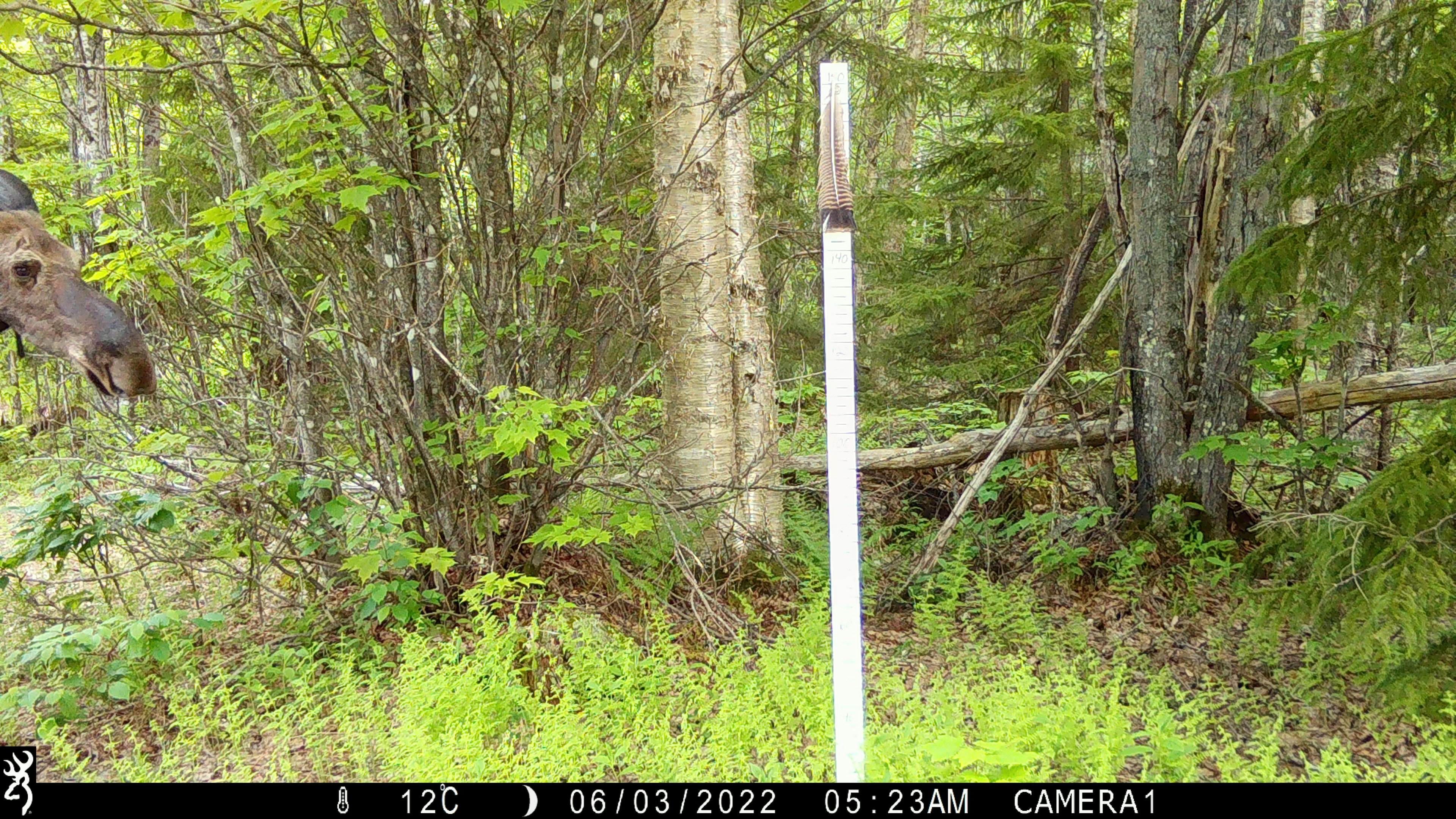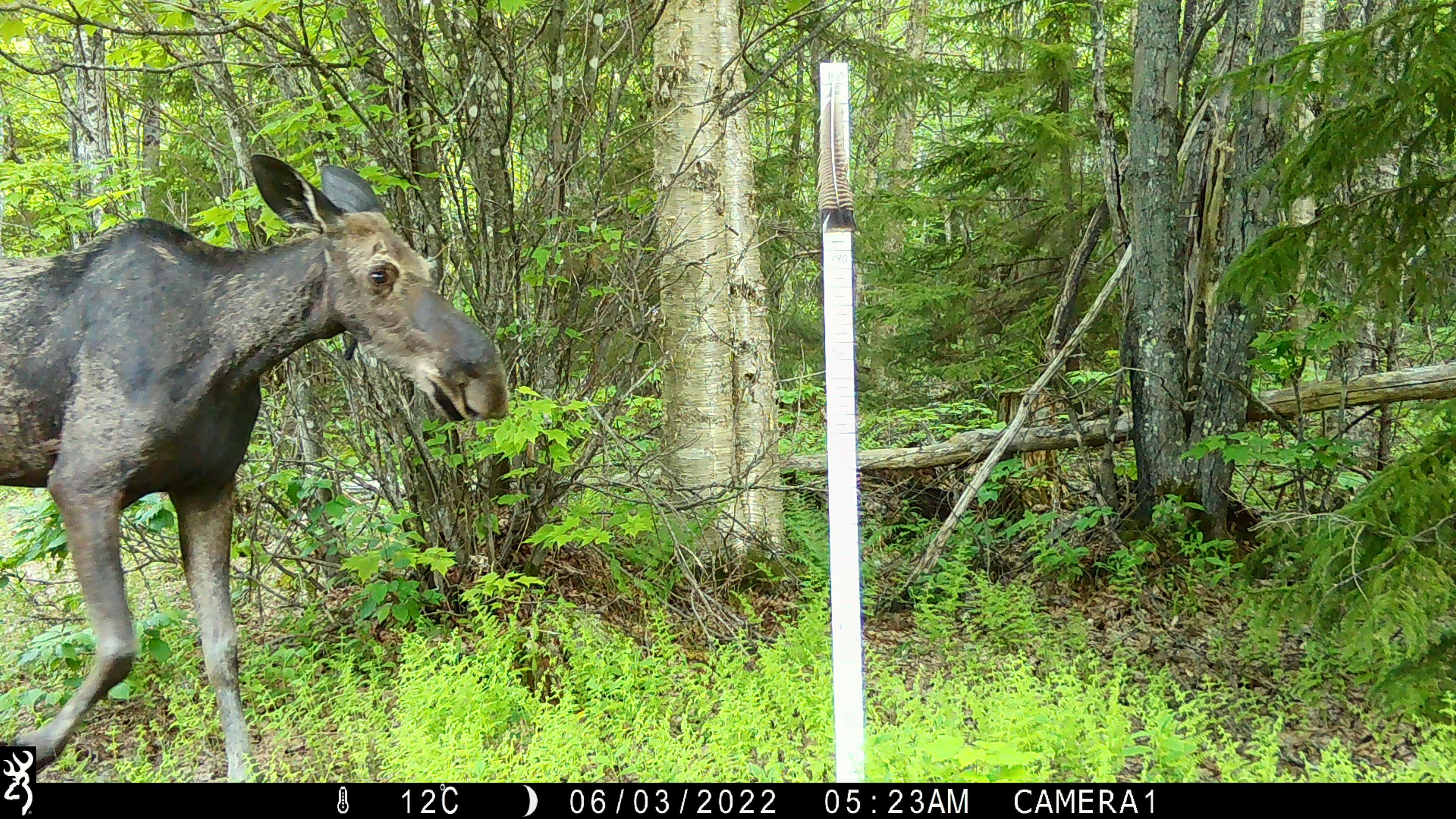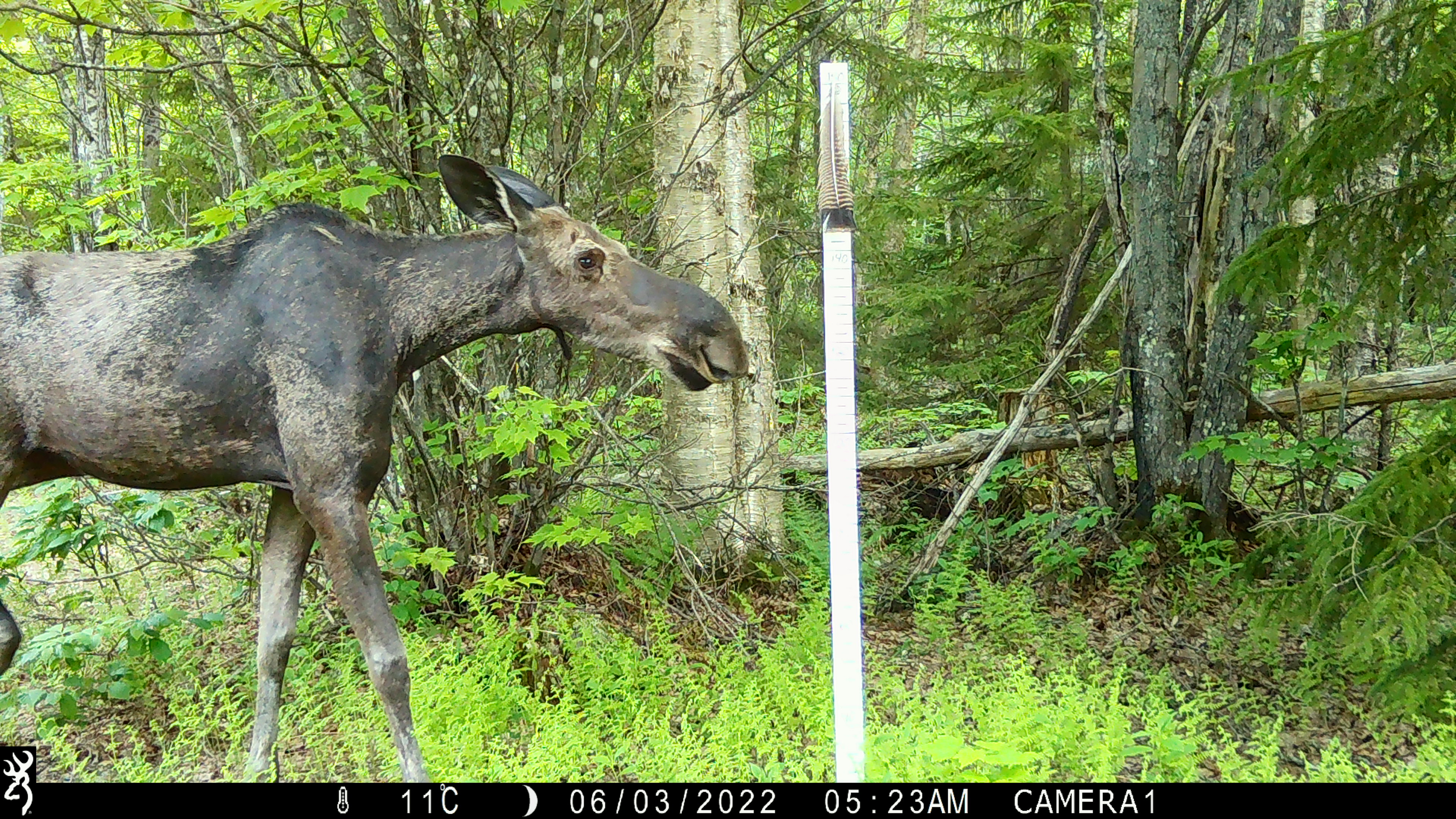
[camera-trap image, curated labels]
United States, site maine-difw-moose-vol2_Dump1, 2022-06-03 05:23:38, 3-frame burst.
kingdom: Animalia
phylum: Chordata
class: Mammalia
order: Artiodactyla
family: Cervidae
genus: Alces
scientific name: Alces alces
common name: moose